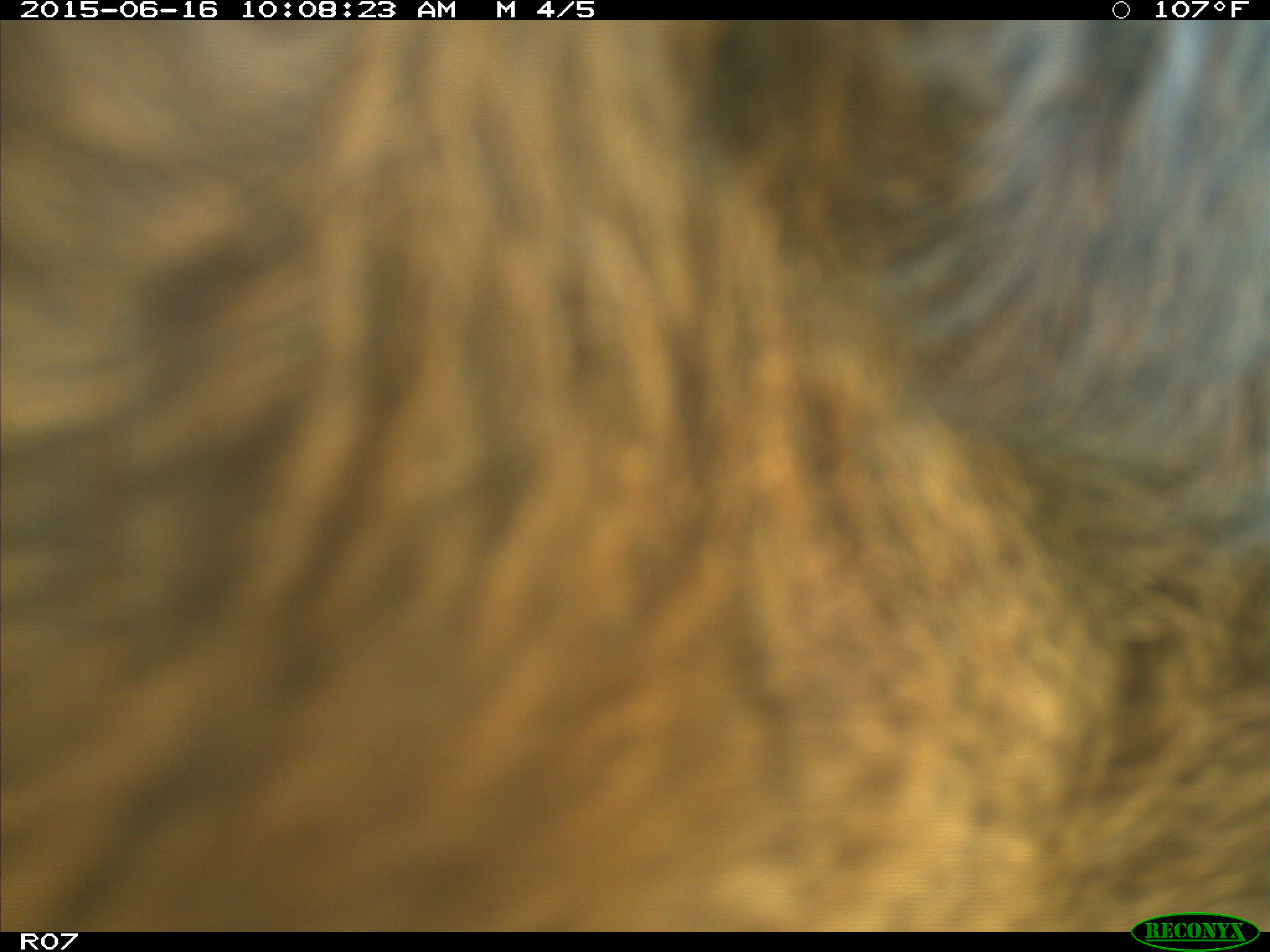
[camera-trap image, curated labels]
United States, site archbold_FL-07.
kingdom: Animalia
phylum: Chordata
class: Mammalia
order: Artiodactyla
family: Bovidae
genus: Bos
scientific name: Bos taurus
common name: domestic cow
Bos taurus (domestic cow).